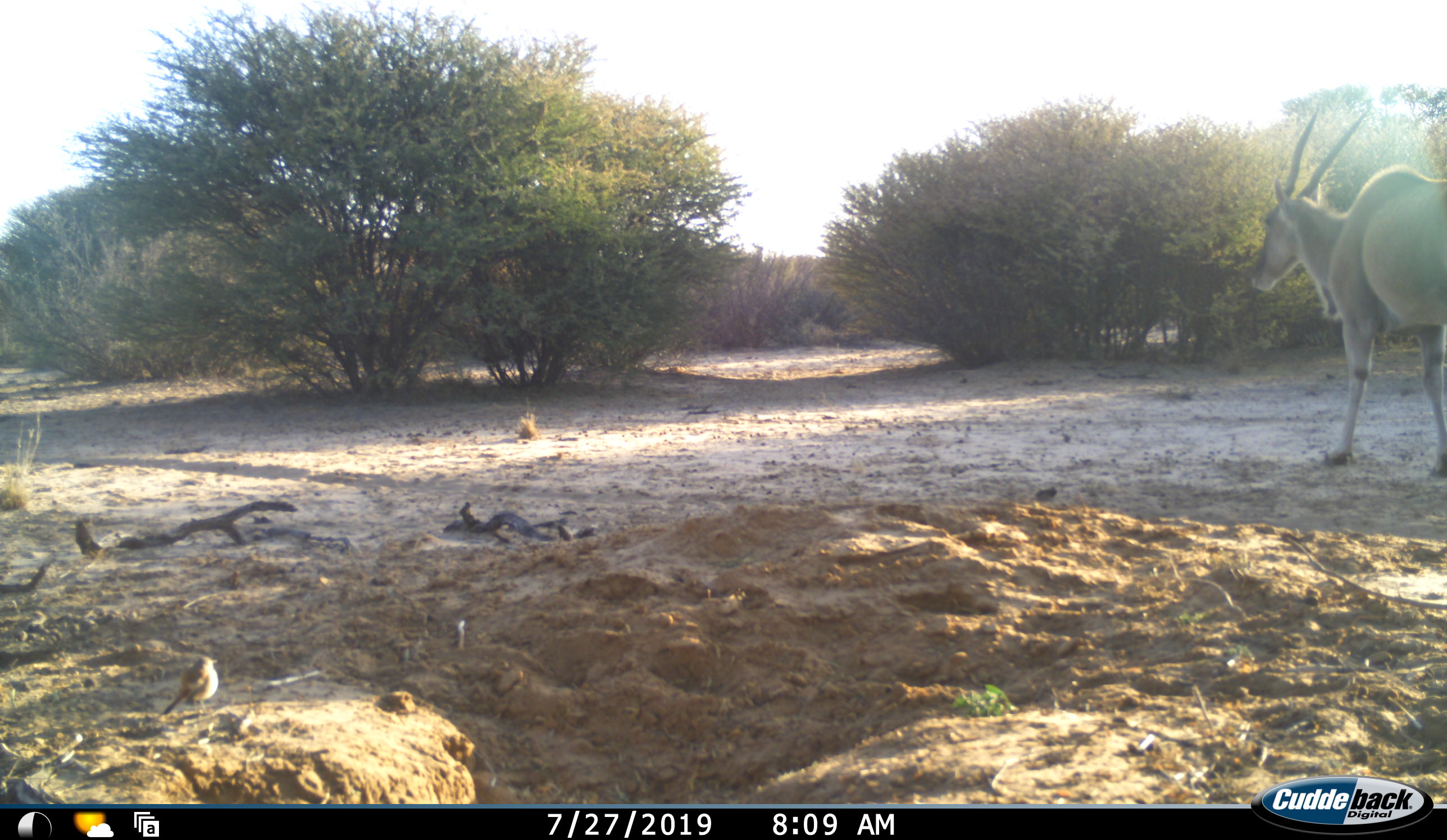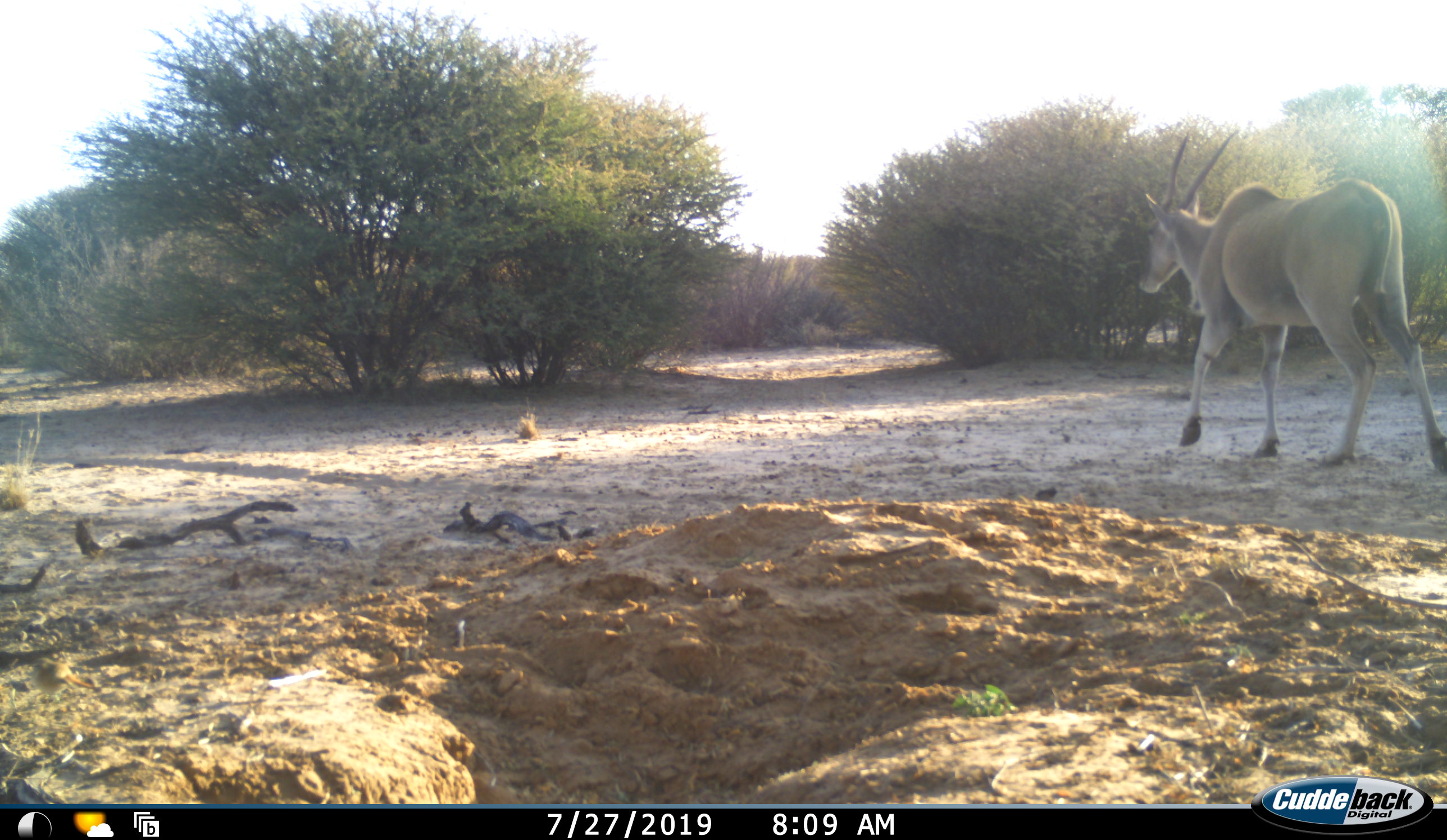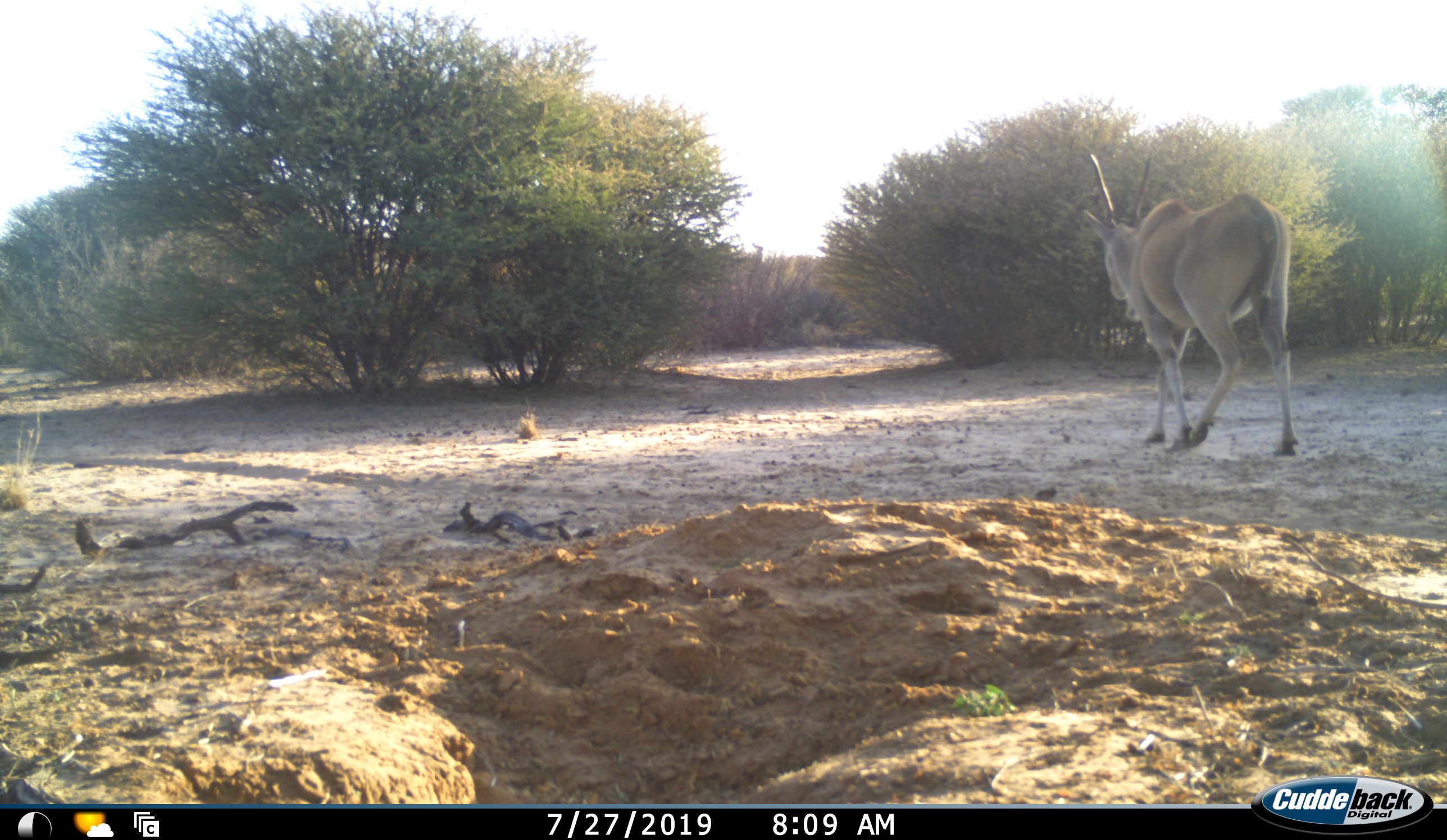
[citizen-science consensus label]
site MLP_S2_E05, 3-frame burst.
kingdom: Animalia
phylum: Chordata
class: Mammalia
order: Artiodactyla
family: Bovidae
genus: Tragelaphus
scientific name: Tragelaphus oryx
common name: eland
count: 1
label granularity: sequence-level